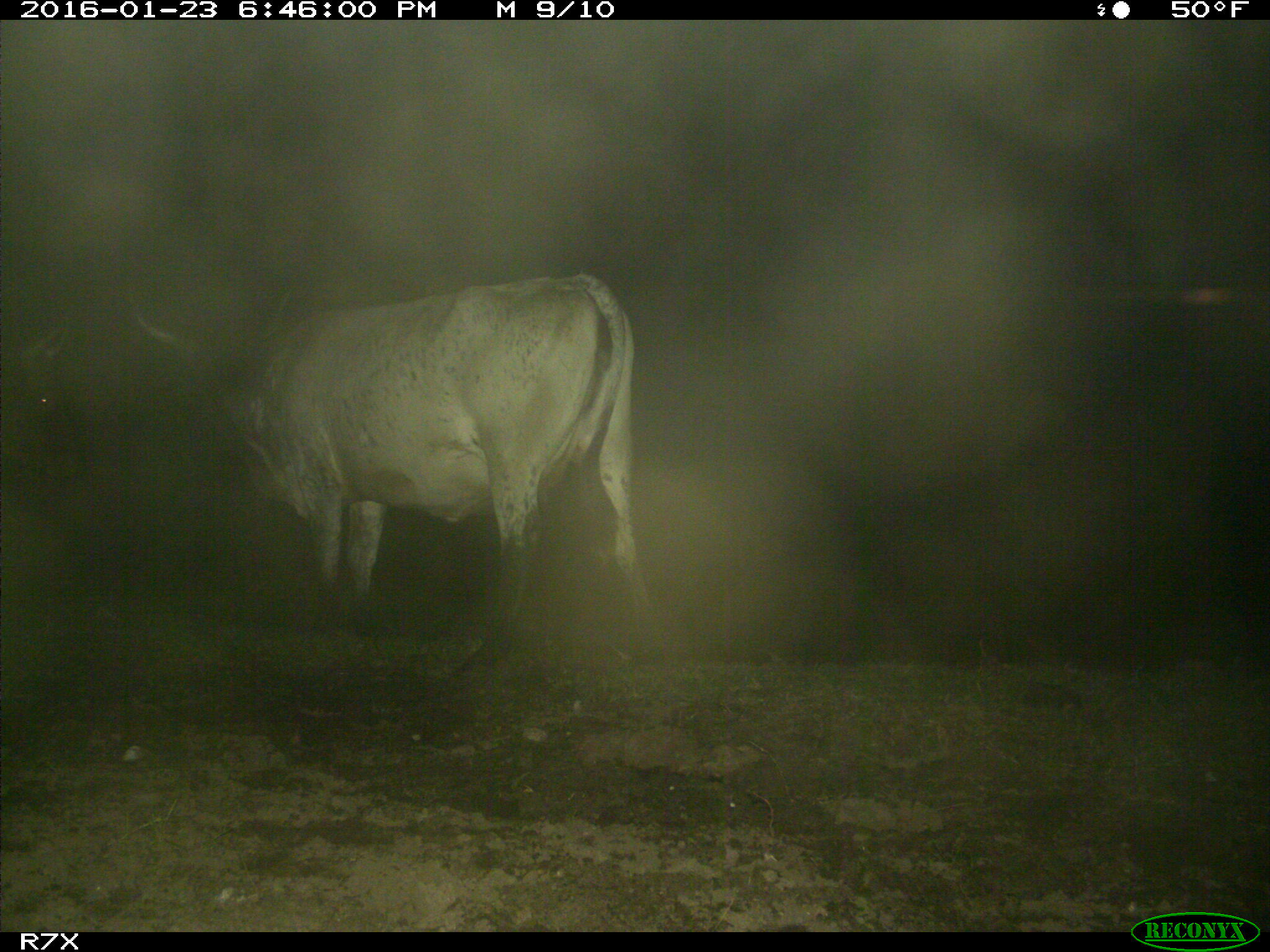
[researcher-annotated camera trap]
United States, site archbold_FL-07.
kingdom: Animalia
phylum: Chordata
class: Mammalia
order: Artiodactyla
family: Bovidae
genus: Bos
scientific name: Bos taurus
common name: domestic cow